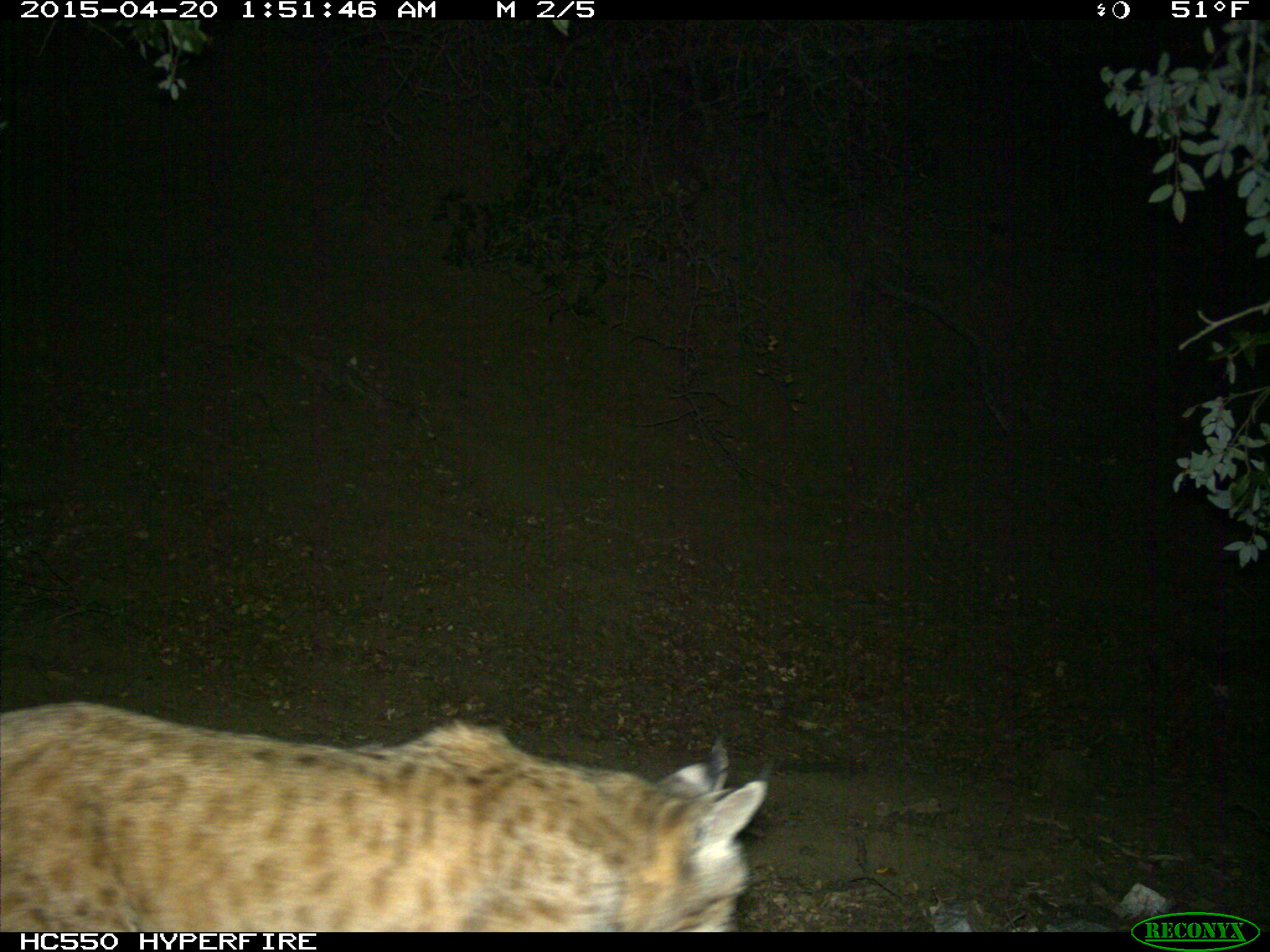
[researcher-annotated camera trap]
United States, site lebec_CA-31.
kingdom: Animalia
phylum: Chordata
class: Mammalia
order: Carnivora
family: Felidae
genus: Lynx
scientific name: Lynx rufus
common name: bobcat